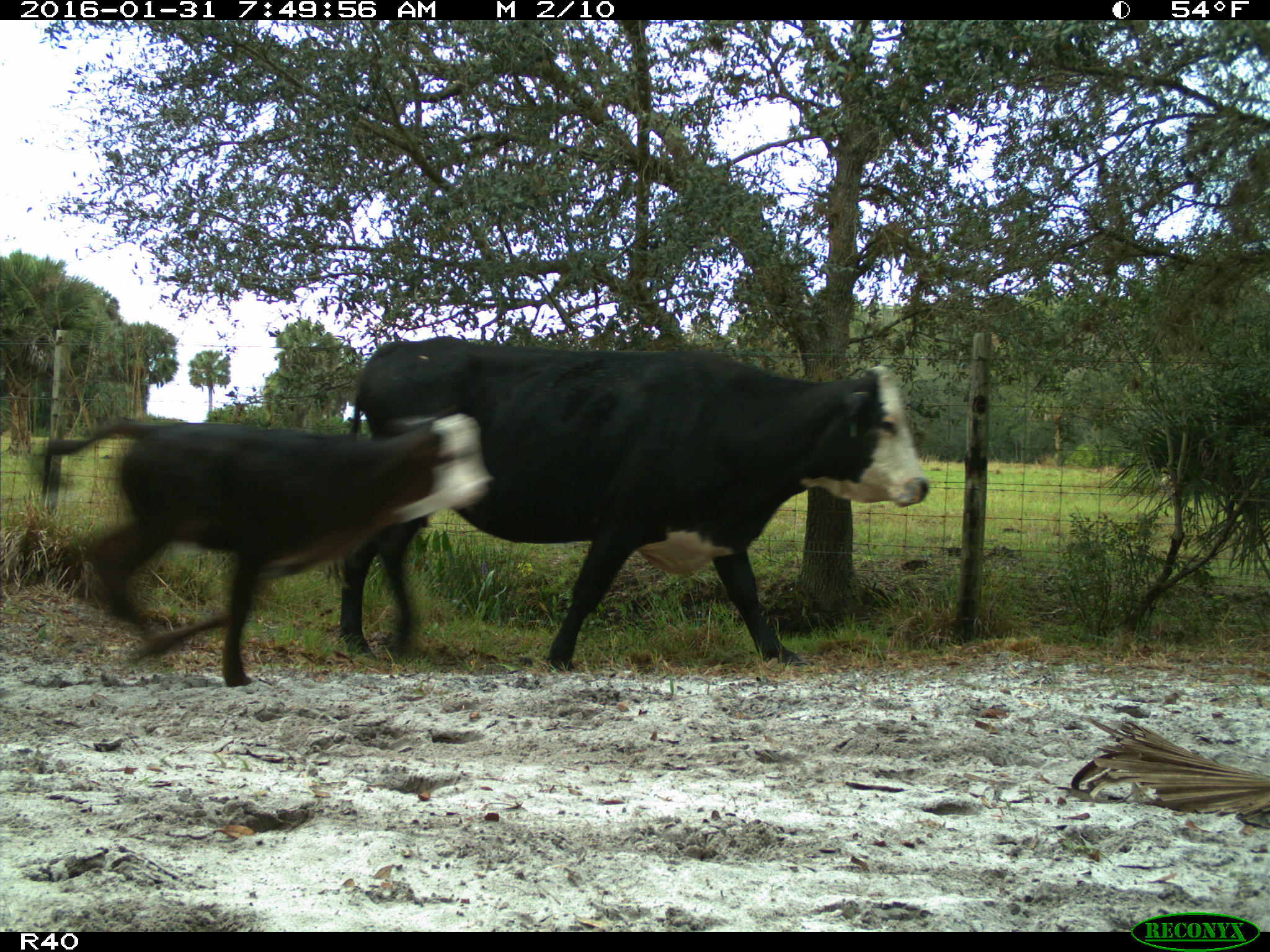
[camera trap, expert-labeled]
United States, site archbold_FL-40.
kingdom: Animalia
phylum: Chordata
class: Mammalia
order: Artiodactyla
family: Bovidae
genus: Bos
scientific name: Bos taurus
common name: domestic cow